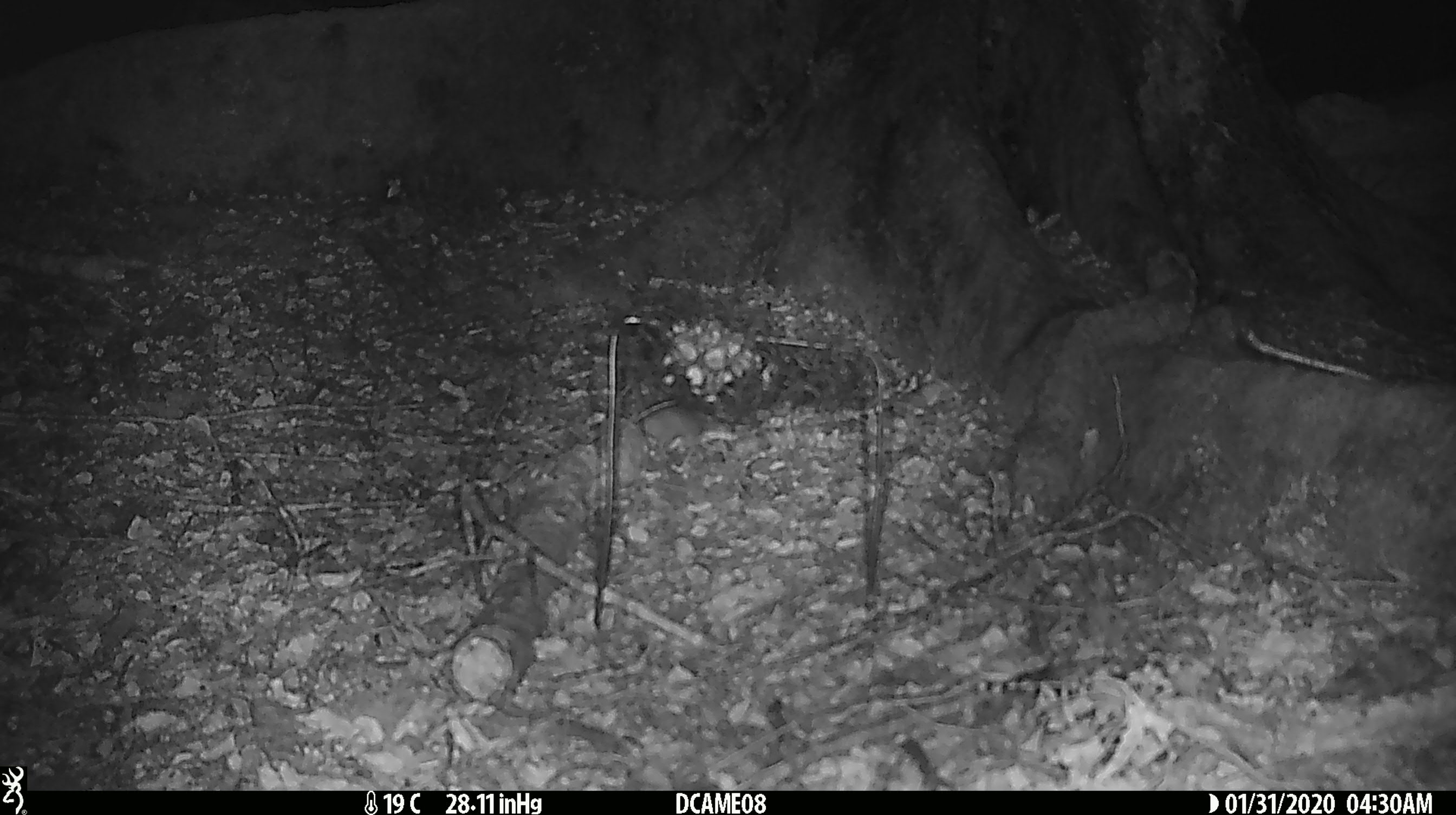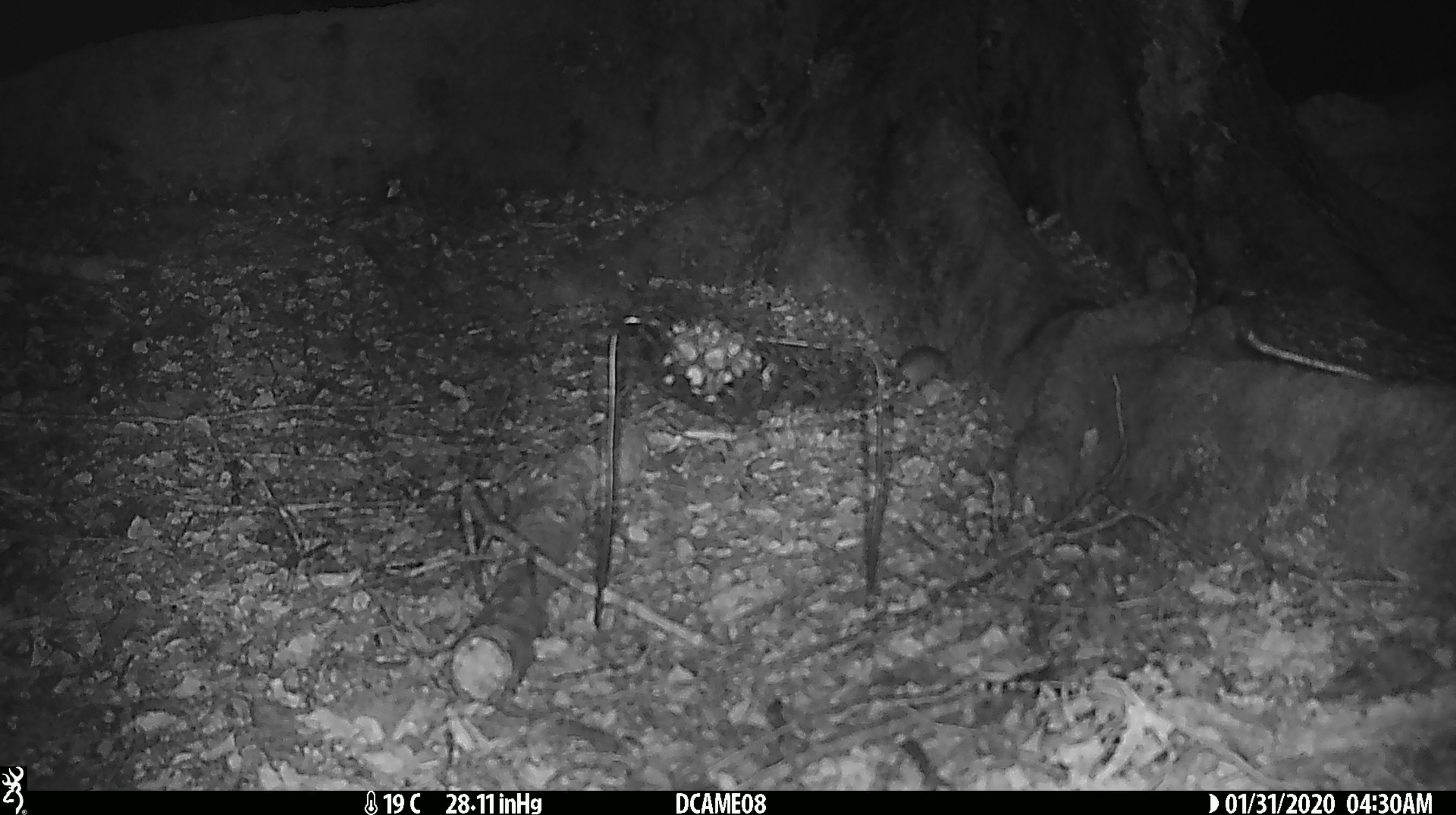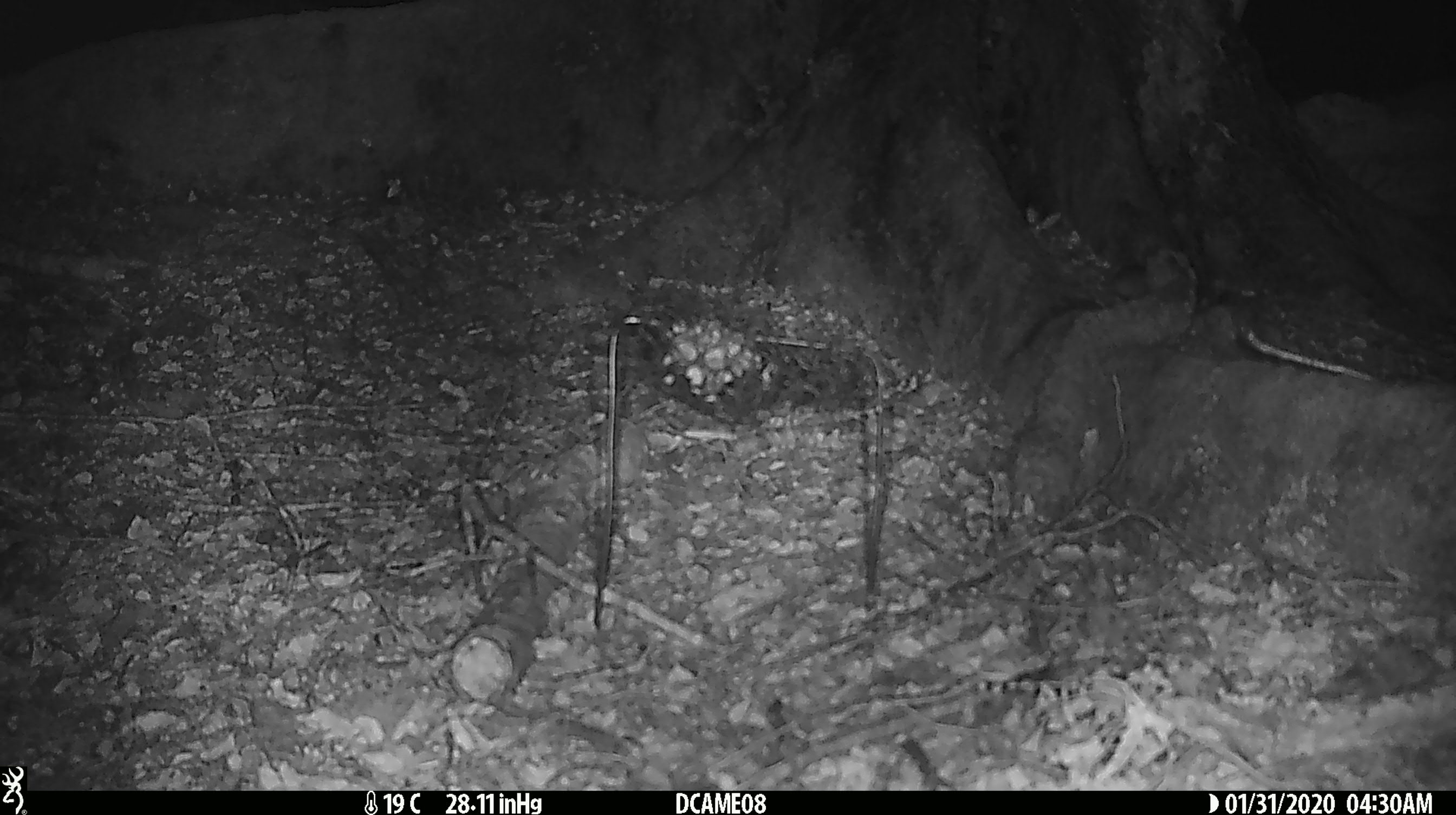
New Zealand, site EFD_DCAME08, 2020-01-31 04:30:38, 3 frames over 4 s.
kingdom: Animalia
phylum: Chordata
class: Mammalia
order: Rodentia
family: Muridae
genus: Mus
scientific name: Mus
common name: mouse